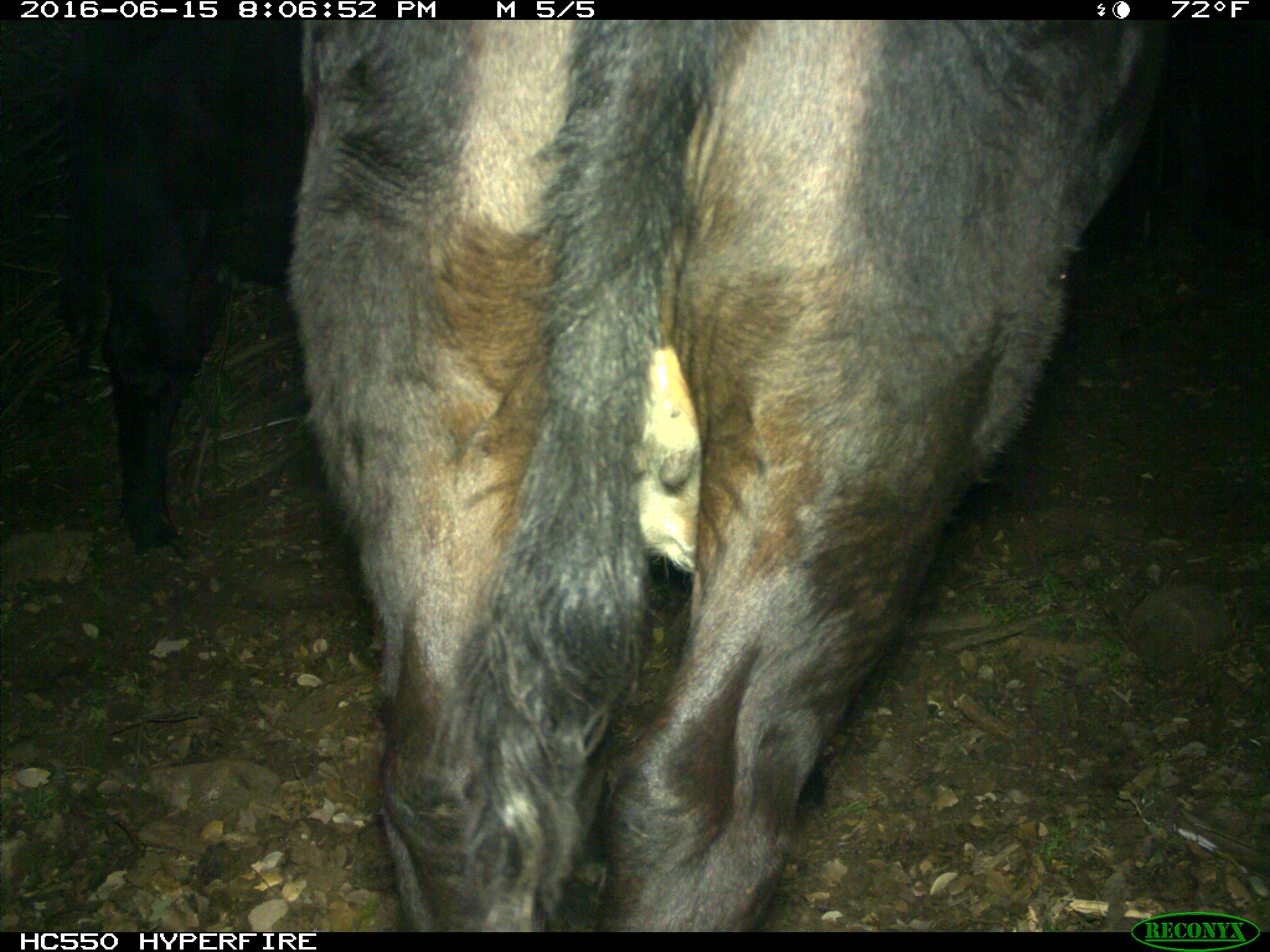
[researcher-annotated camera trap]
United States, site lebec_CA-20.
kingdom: Animalia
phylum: Chordata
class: Mammalia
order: Artiodactyla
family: Bovidae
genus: Bos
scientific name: Bos taurus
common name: domestic cow